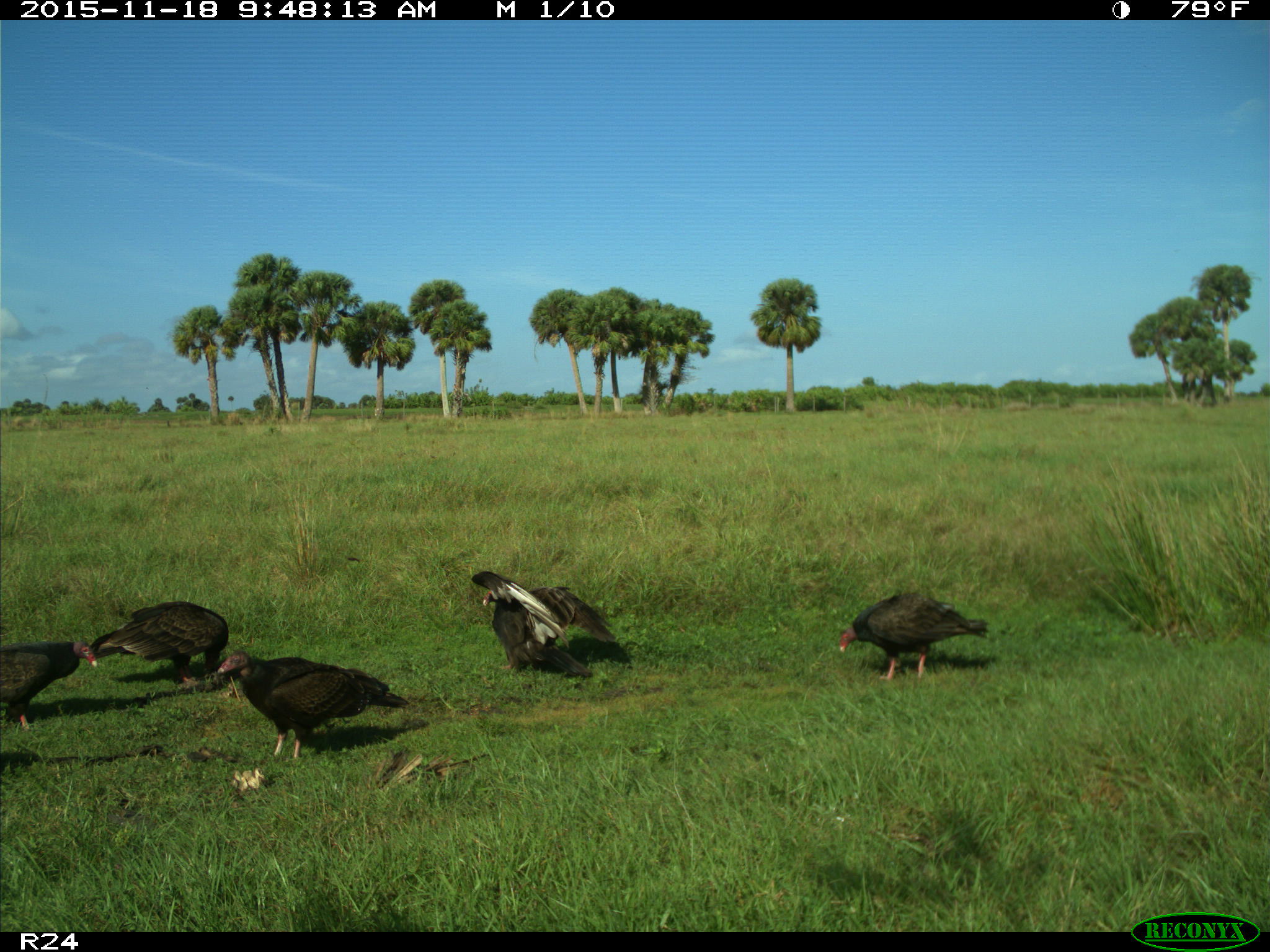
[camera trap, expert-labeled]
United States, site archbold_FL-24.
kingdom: Animalia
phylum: Chordata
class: Aves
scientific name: Aves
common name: birds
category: unidentified bird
Unidentified bird (birds) (Aves).